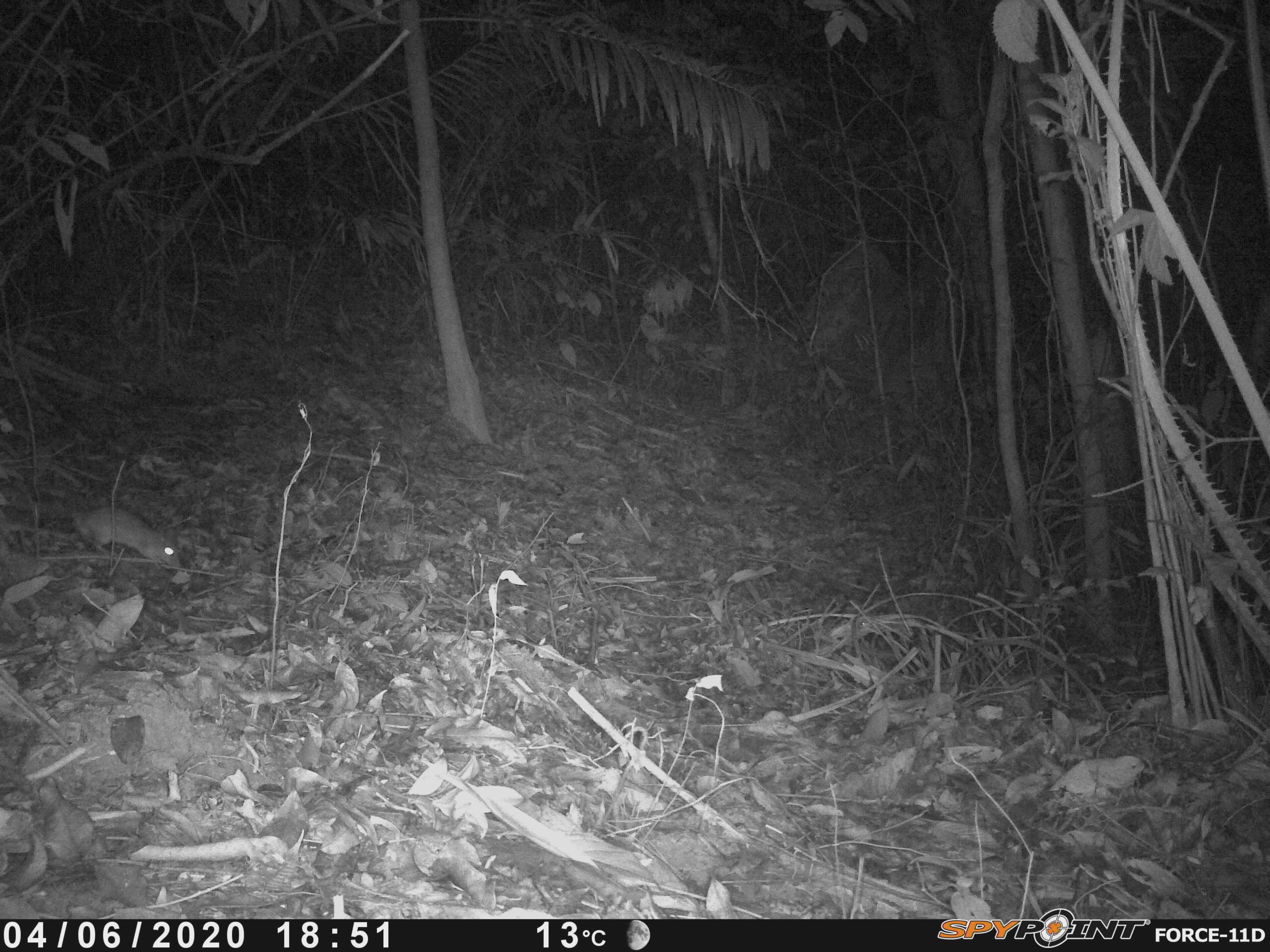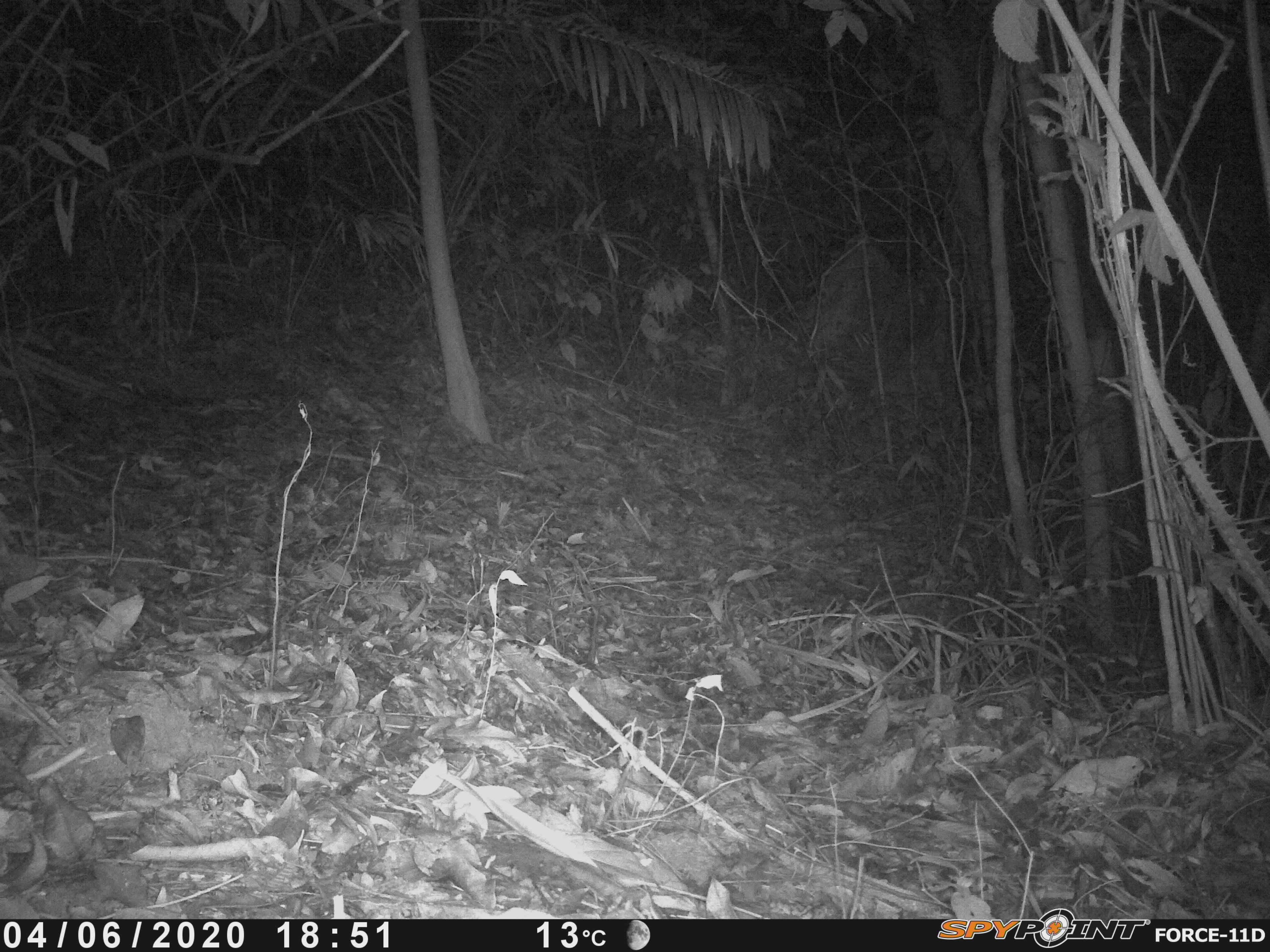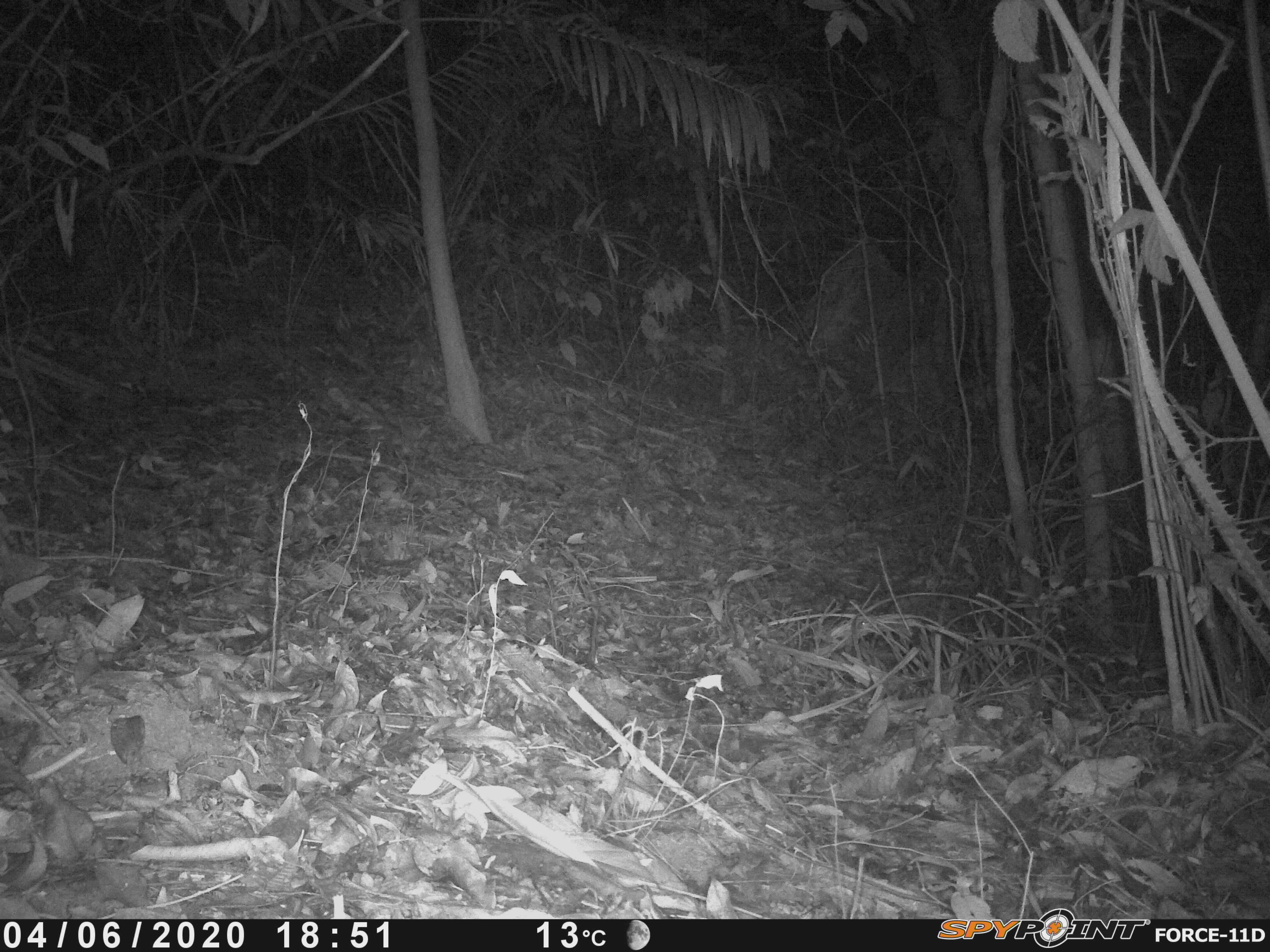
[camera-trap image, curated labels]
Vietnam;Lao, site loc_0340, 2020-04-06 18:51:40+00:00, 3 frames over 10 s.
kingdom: Animalia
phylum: Chordata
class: Mammalia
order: Rodentia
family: Muridae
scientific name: Muridae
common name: old-world mice and rats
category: unidentified murid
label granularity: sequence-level